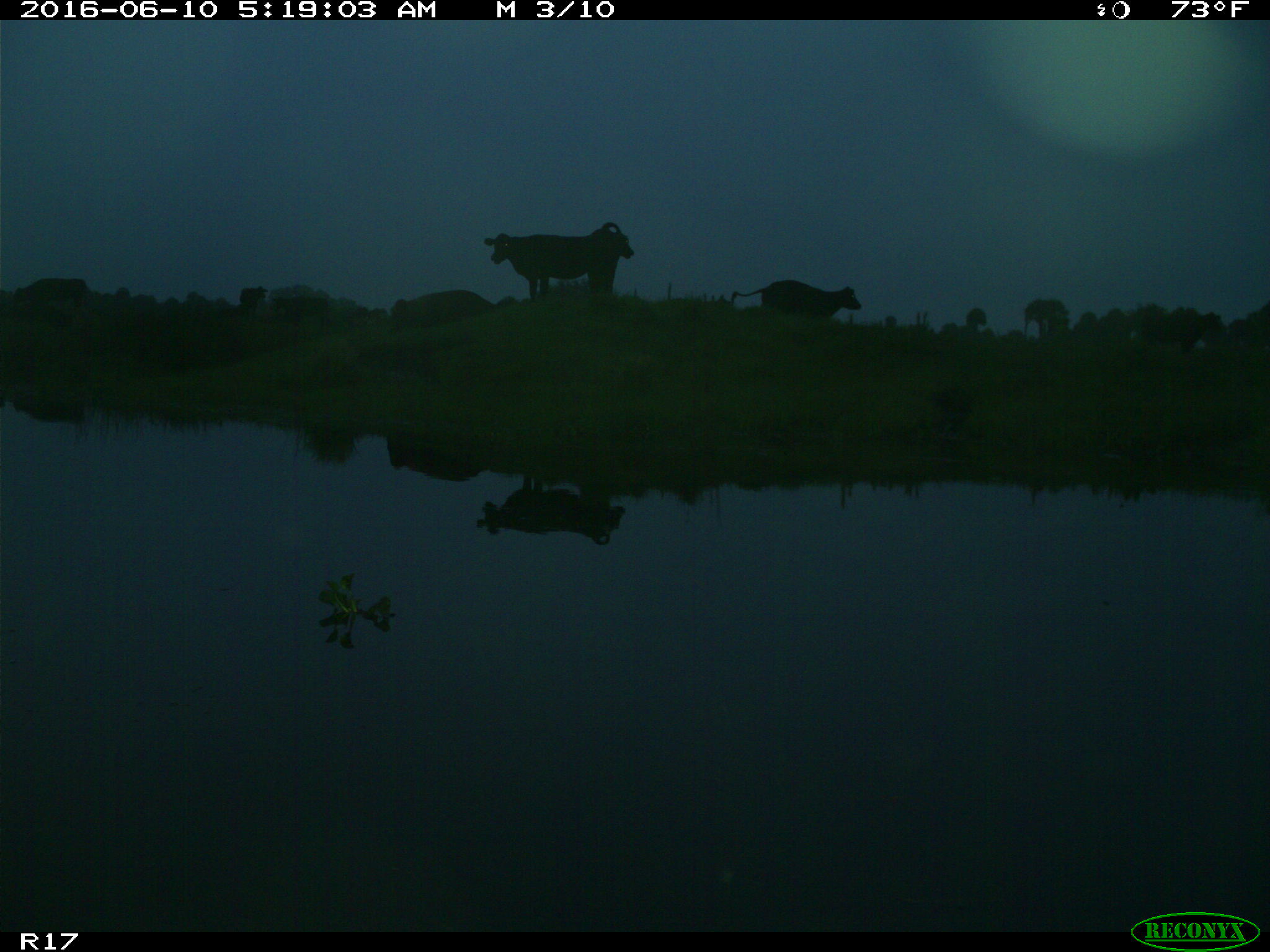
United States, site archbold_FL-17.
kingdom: Animalia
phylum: Chordata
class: Mammalia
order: Artiodactyla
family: Bovidae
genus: Bos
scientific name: Bos taurus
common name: domestic cow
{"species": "Bos taurus (domestic cow)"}